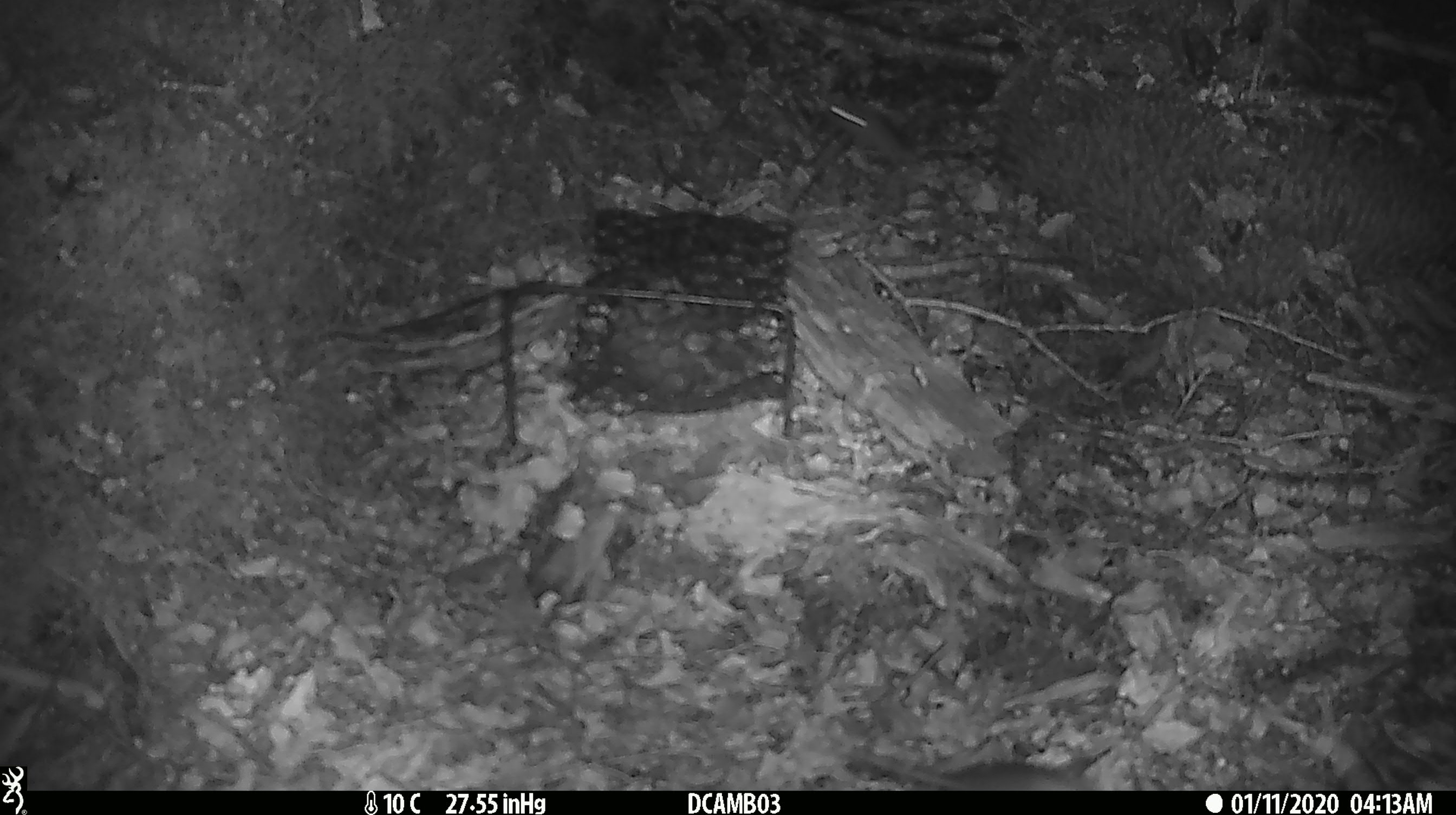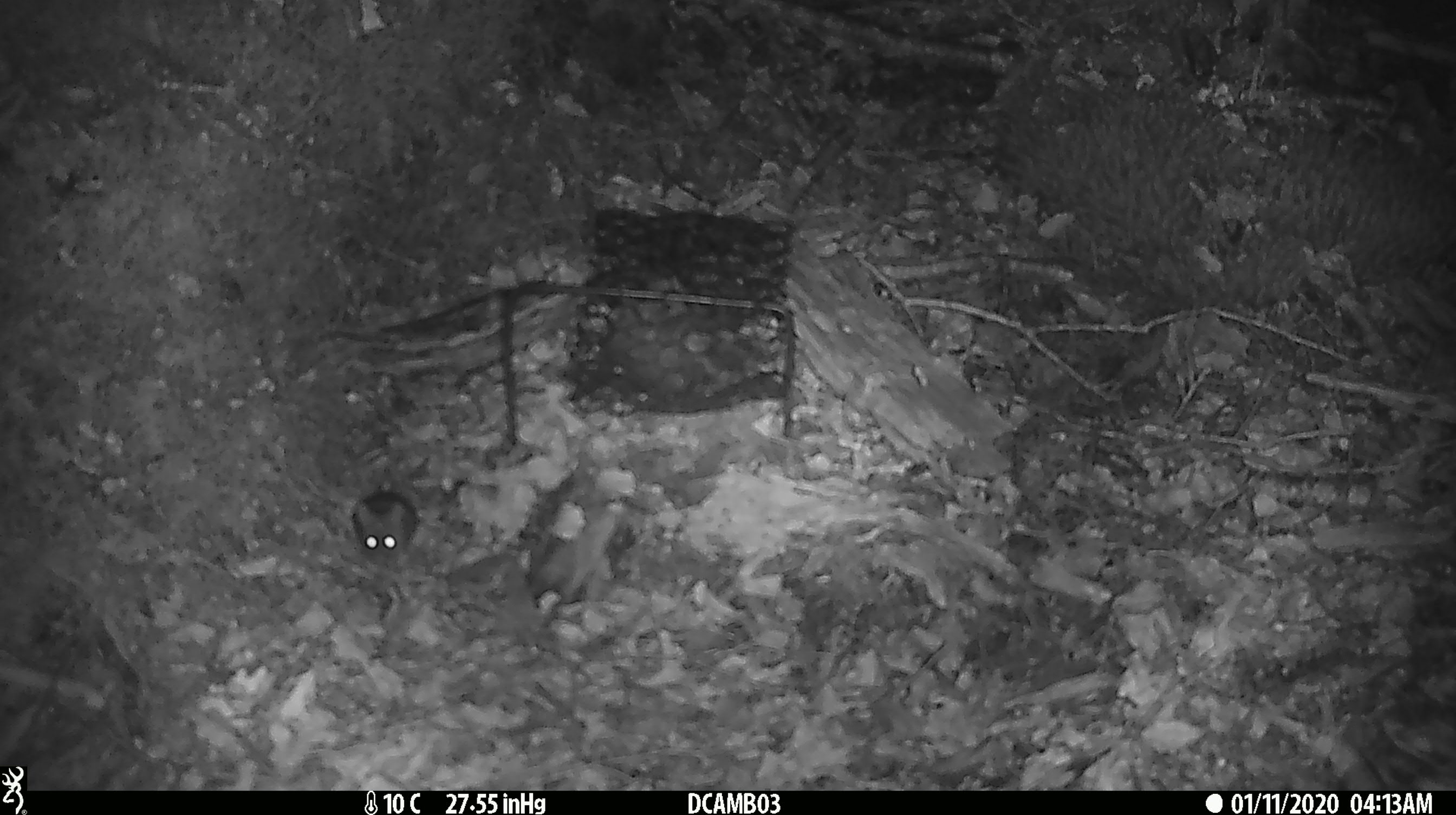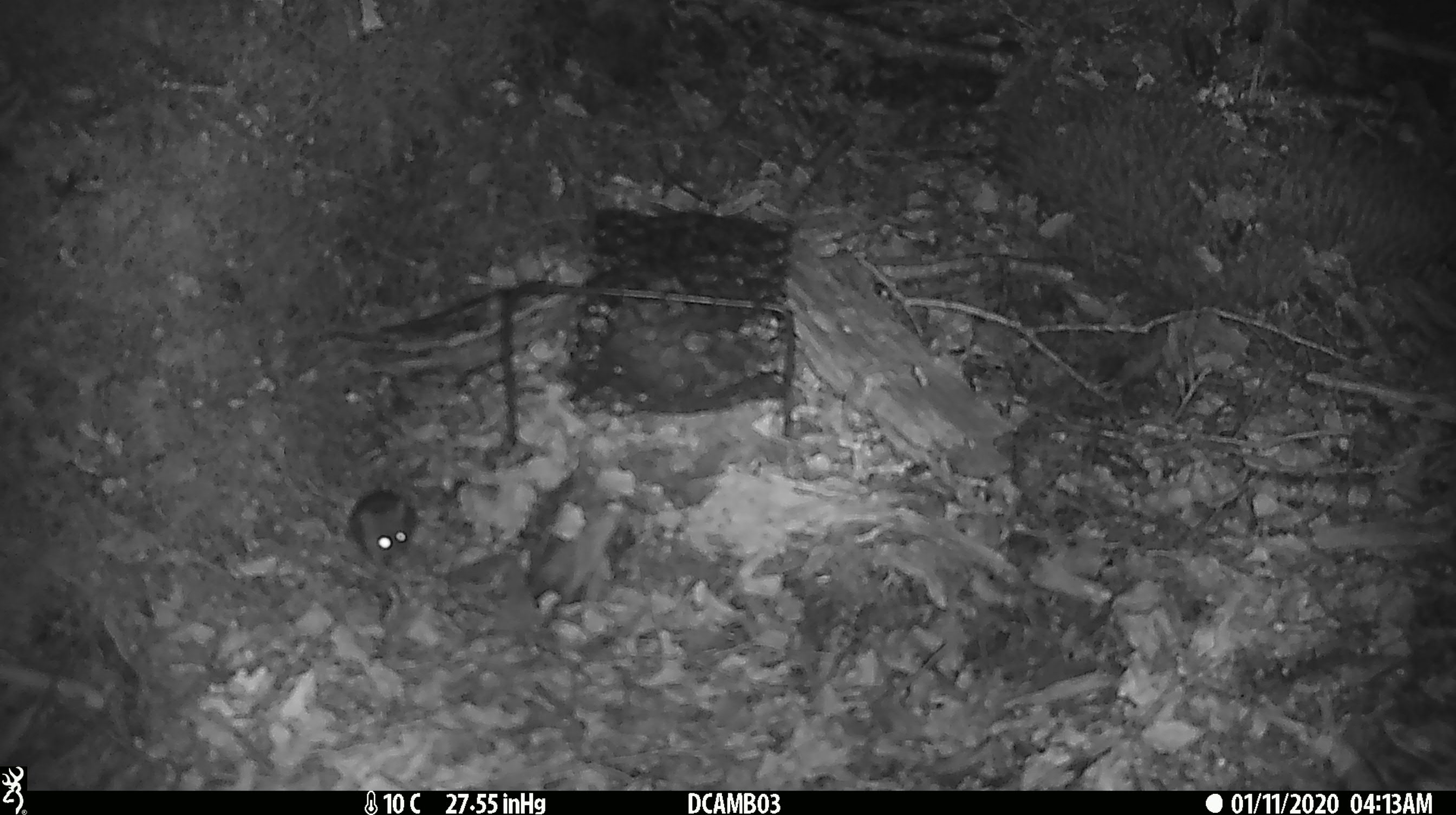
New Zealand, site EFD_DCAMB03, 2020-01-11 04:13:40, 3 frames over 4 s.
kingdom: Animalia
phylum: Chordata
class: Mammalia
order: Rodentia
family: Muridae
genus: Mus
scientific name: Mus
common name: mouse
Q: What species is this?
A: Mouse (Mus).